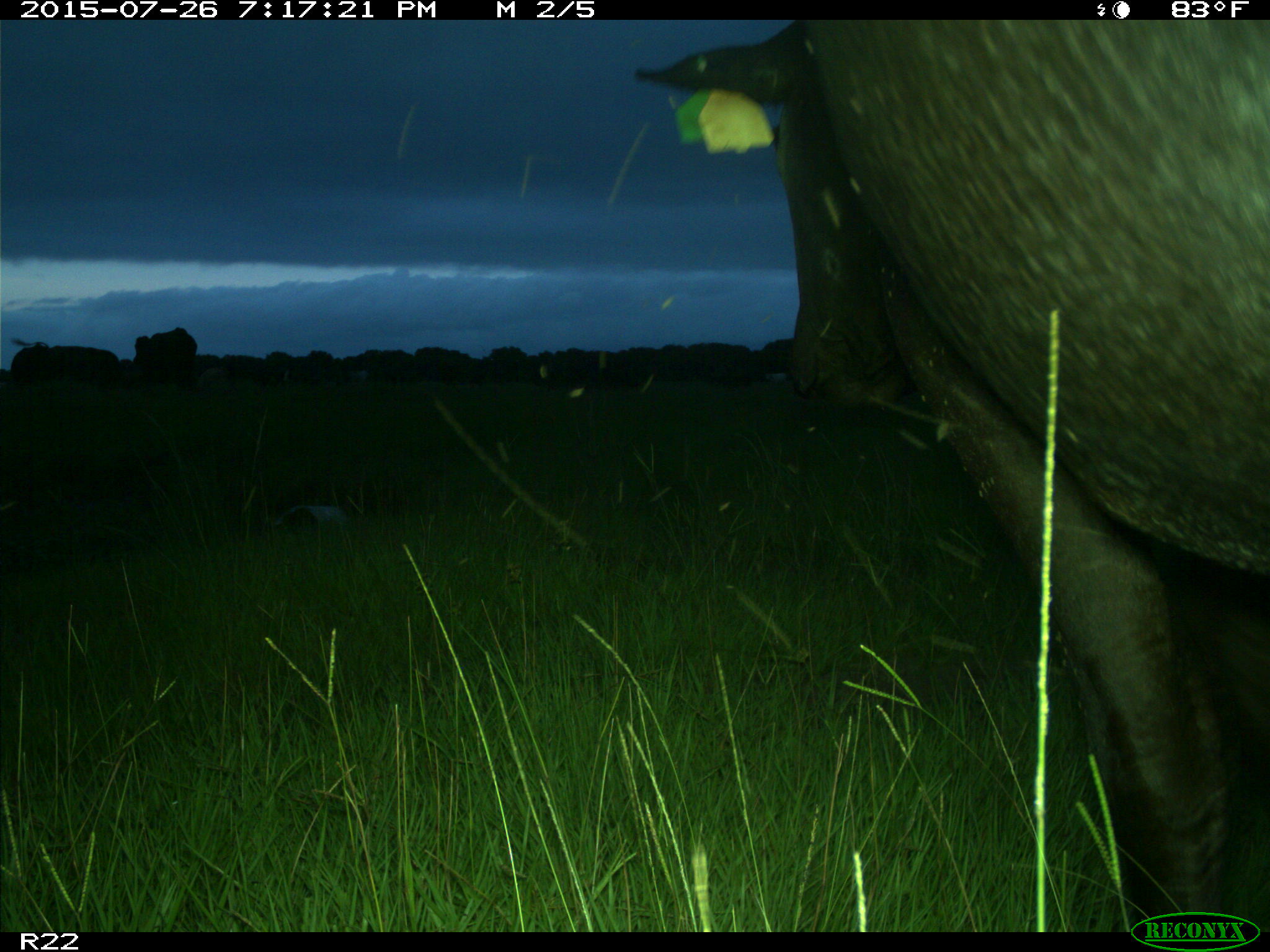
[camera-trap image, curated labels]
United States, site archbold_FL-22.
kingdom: Animalia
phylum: Chordata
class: Mammalia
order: Artiodactyla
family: Bovidae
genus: Bos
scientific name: Bos taurus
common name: domestic cow